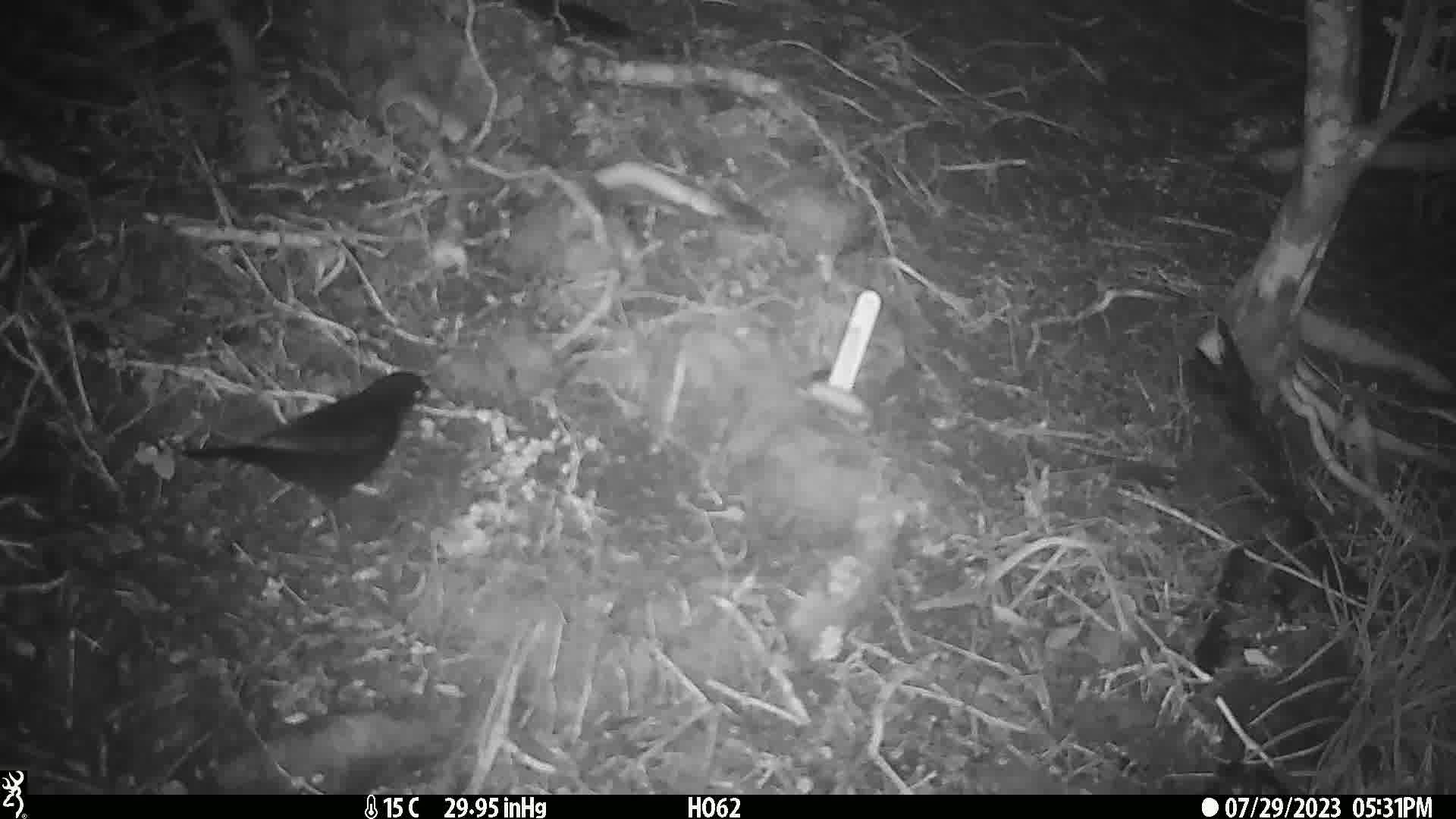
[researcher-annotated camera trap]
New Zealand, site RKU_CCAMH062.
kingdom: Animalia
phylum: Chordata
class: Aves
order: Passeriformes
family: Turdidae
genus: Turdus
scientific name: Turdus merula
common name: eurasian blackbird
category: blackbird